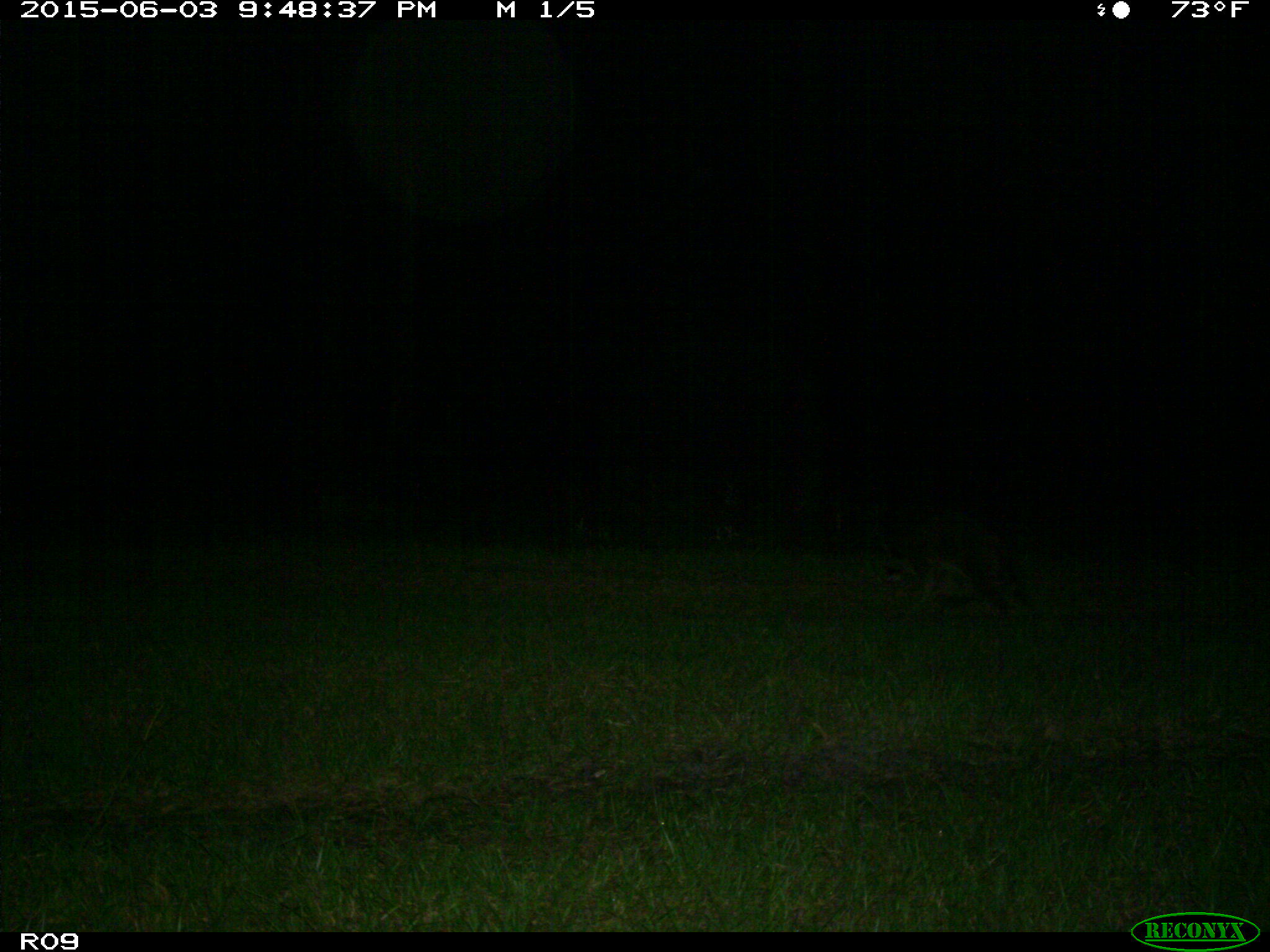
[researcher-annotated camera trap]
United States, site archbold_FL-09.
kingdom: Animalia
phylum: Chordata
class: Mammalia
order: Carnivora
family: Procyonidae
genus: Procyon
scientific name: Procyon lotor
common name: common raccoon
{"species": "Procyon lotor (common raccoon)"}